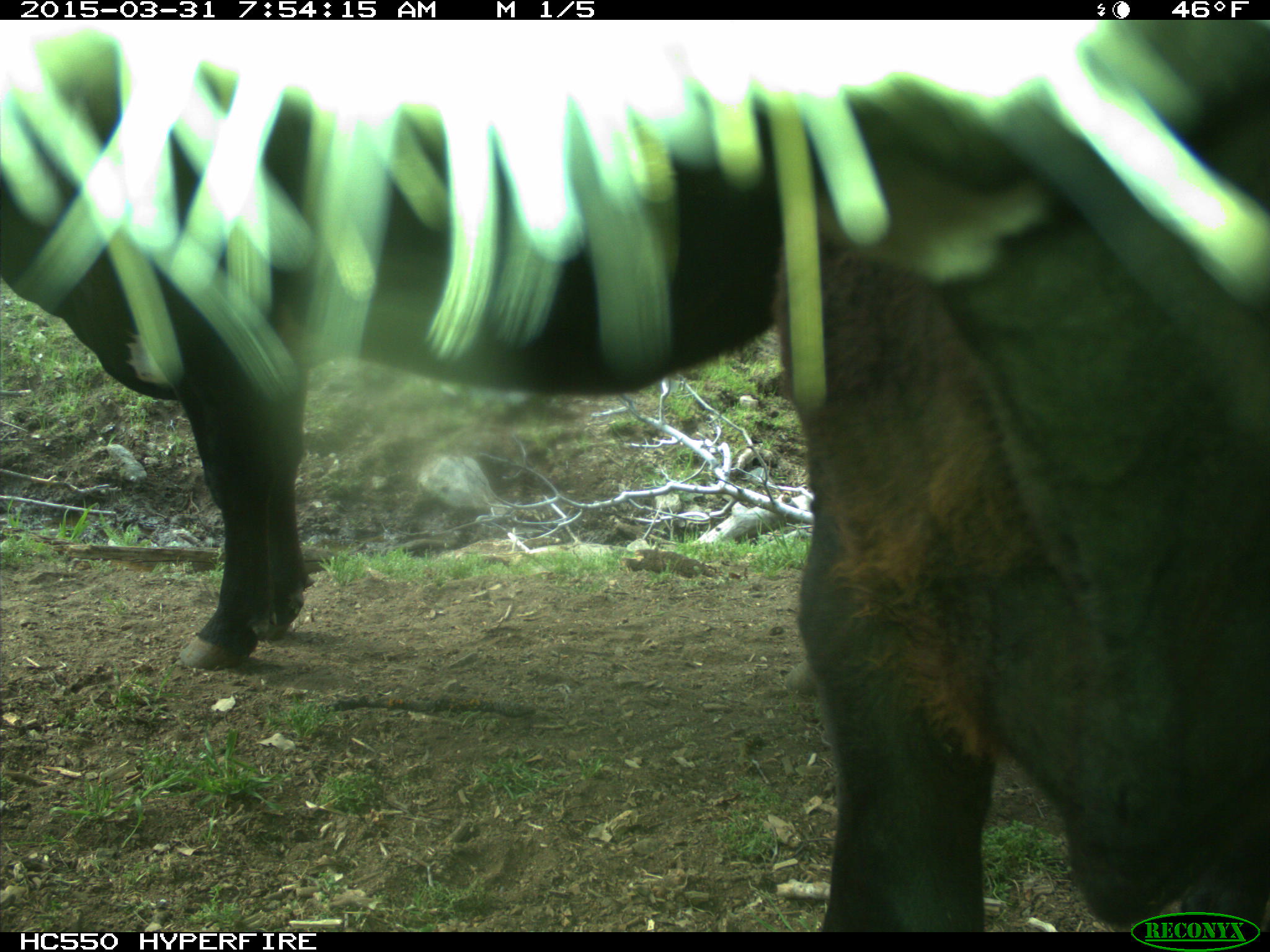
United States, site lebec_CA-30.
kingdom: Animalia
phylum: Chordata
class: Mammalia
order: Artiodactyla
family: Bovidae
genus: Bos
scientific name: Bos taurus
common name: domestic cow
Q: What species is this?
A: Bos taurus (domestic cow).